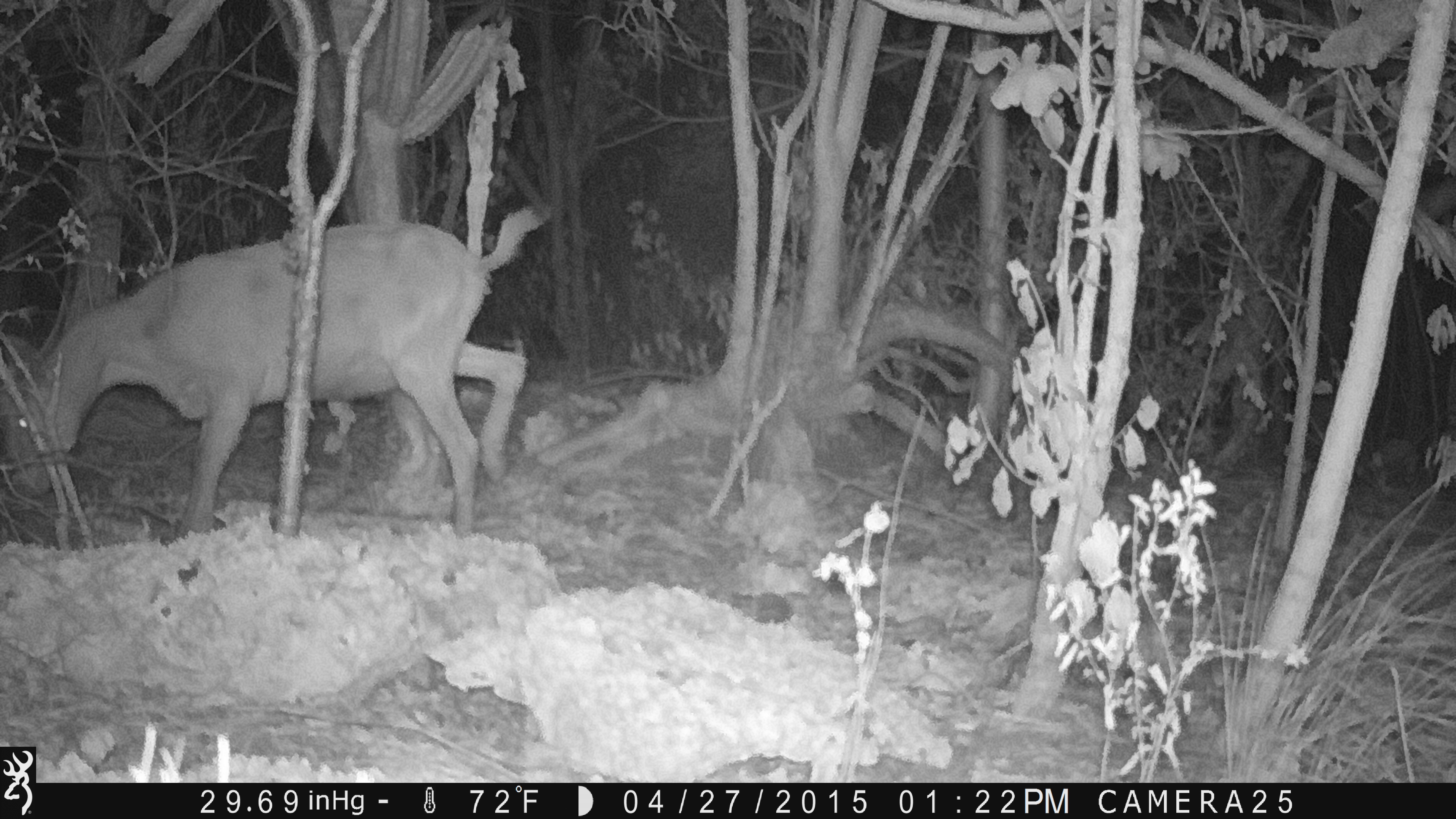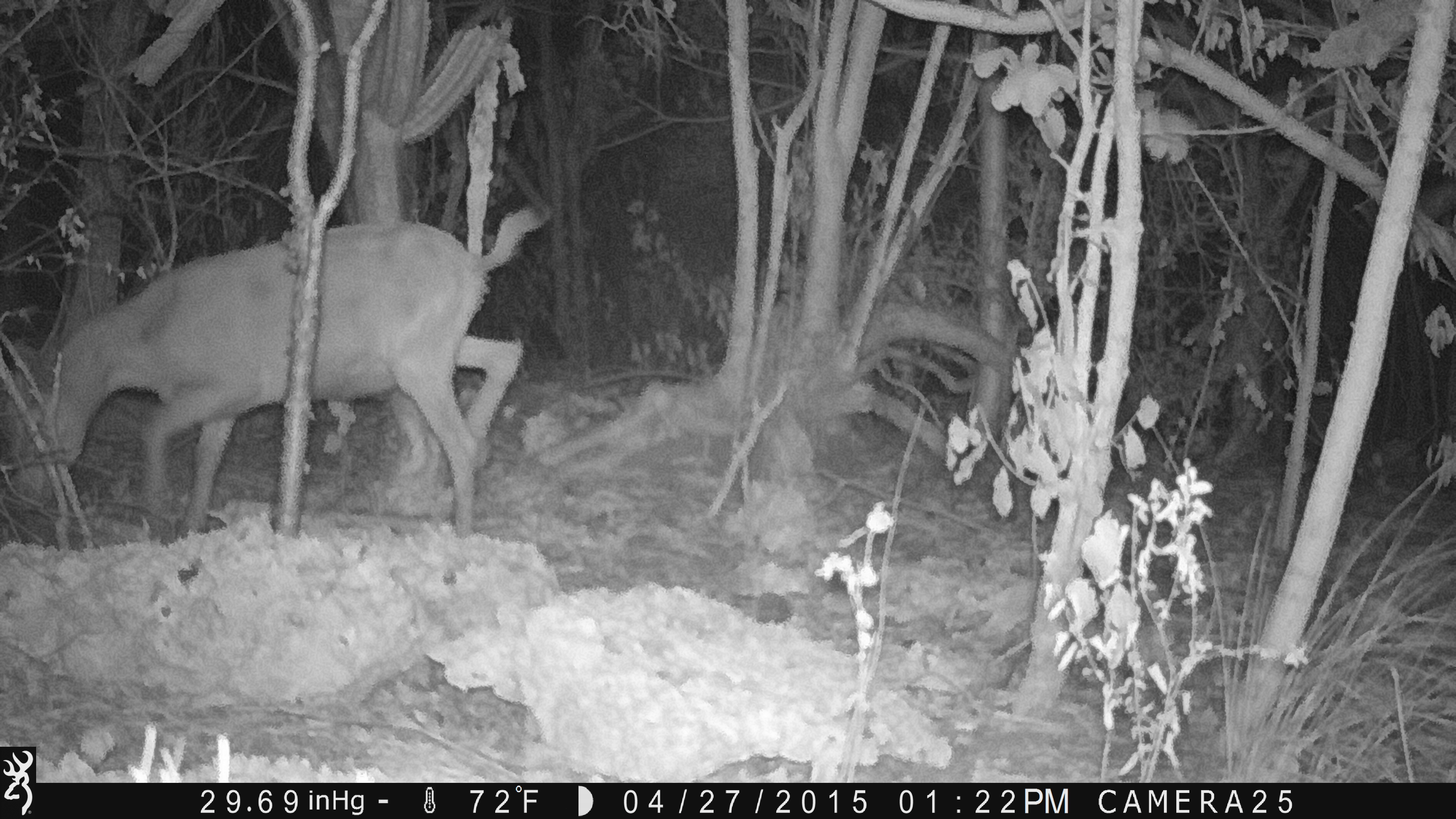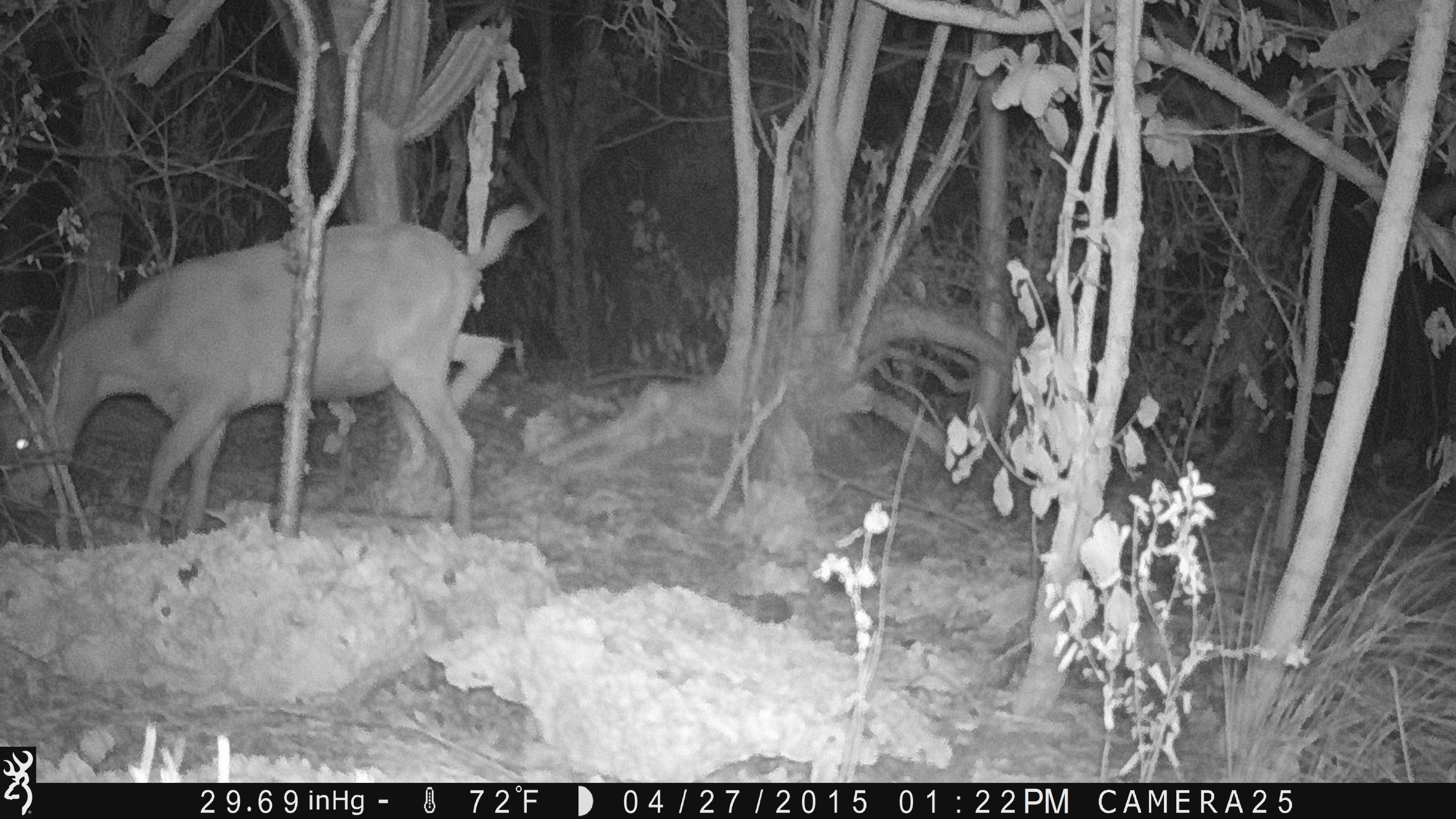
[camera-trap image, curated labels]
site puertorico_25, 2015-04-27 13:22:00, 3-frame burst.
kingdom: Animalia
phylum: Chordata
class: Mammalia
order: Artiodactyla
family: Bovidae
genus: Capra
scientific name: Capra hircus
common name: goat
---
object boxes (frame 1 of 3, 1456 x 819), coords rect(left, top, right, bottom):
goat: rect(2, 219, 528, 540)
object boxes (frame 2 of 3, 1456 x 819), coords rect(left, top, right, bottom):
goat: rect(7, 216, 531, 547)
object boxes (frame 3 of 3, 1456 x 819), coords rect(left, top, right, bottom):
goat: rect(1, 215, 521, 542)